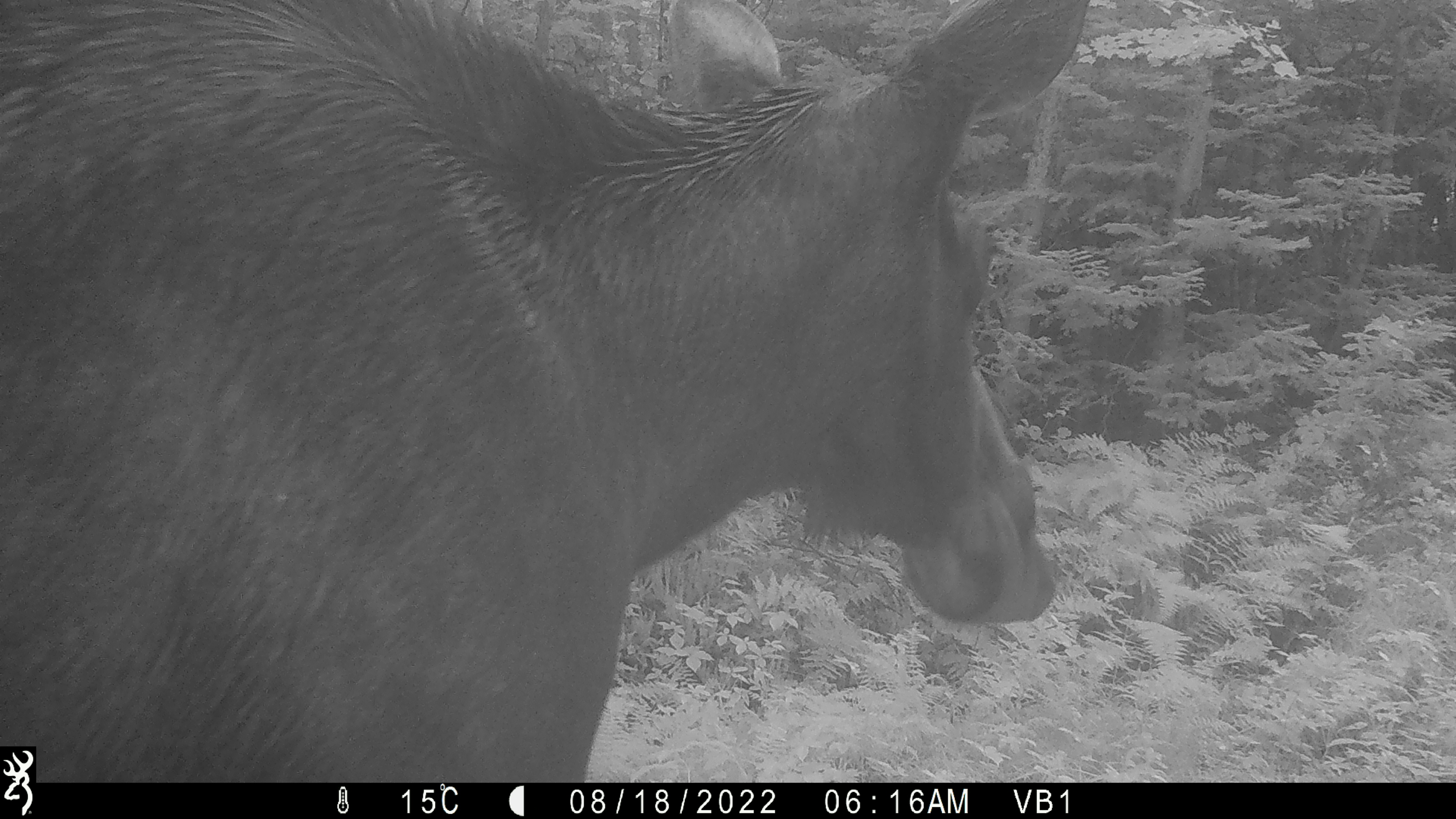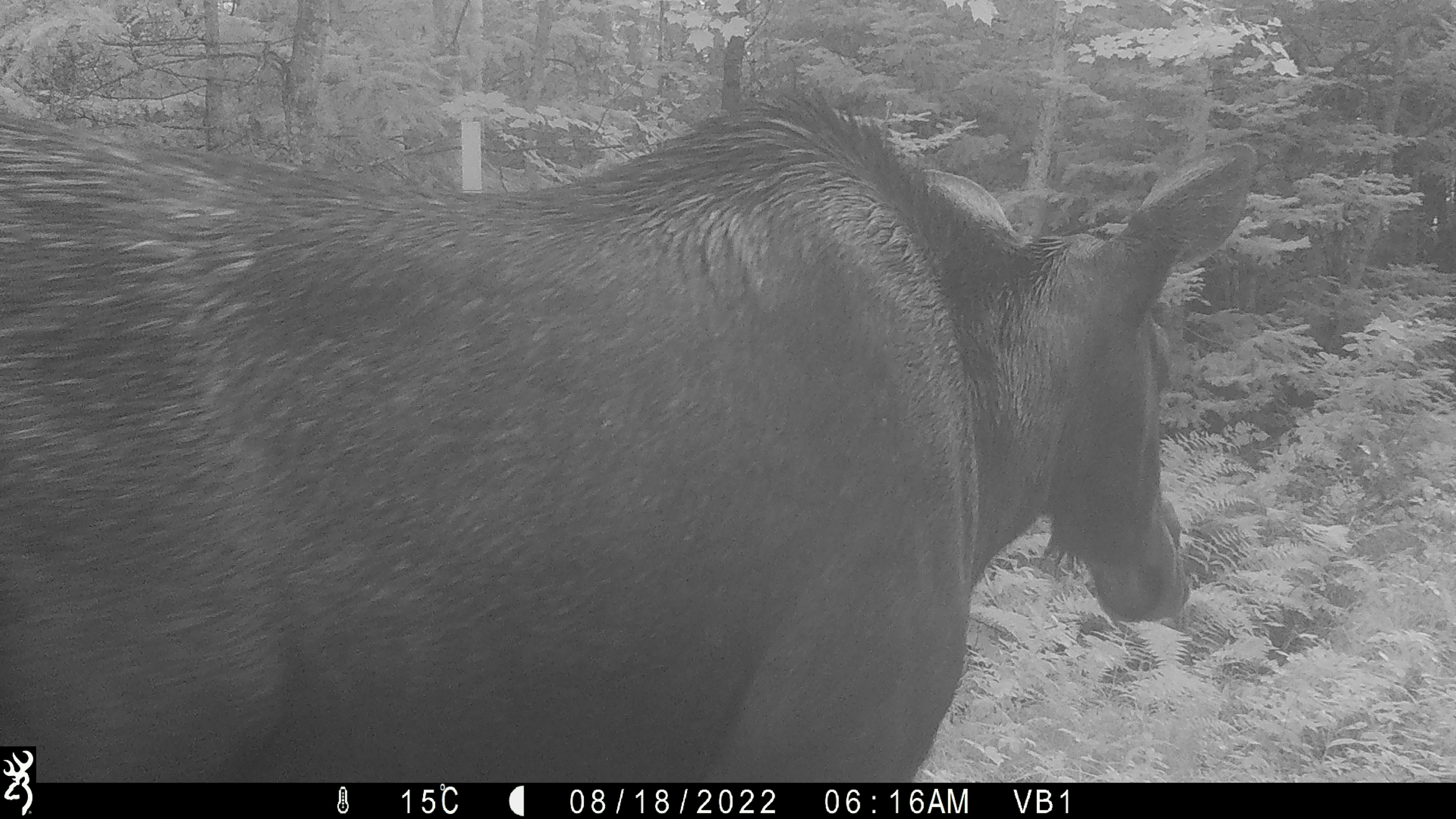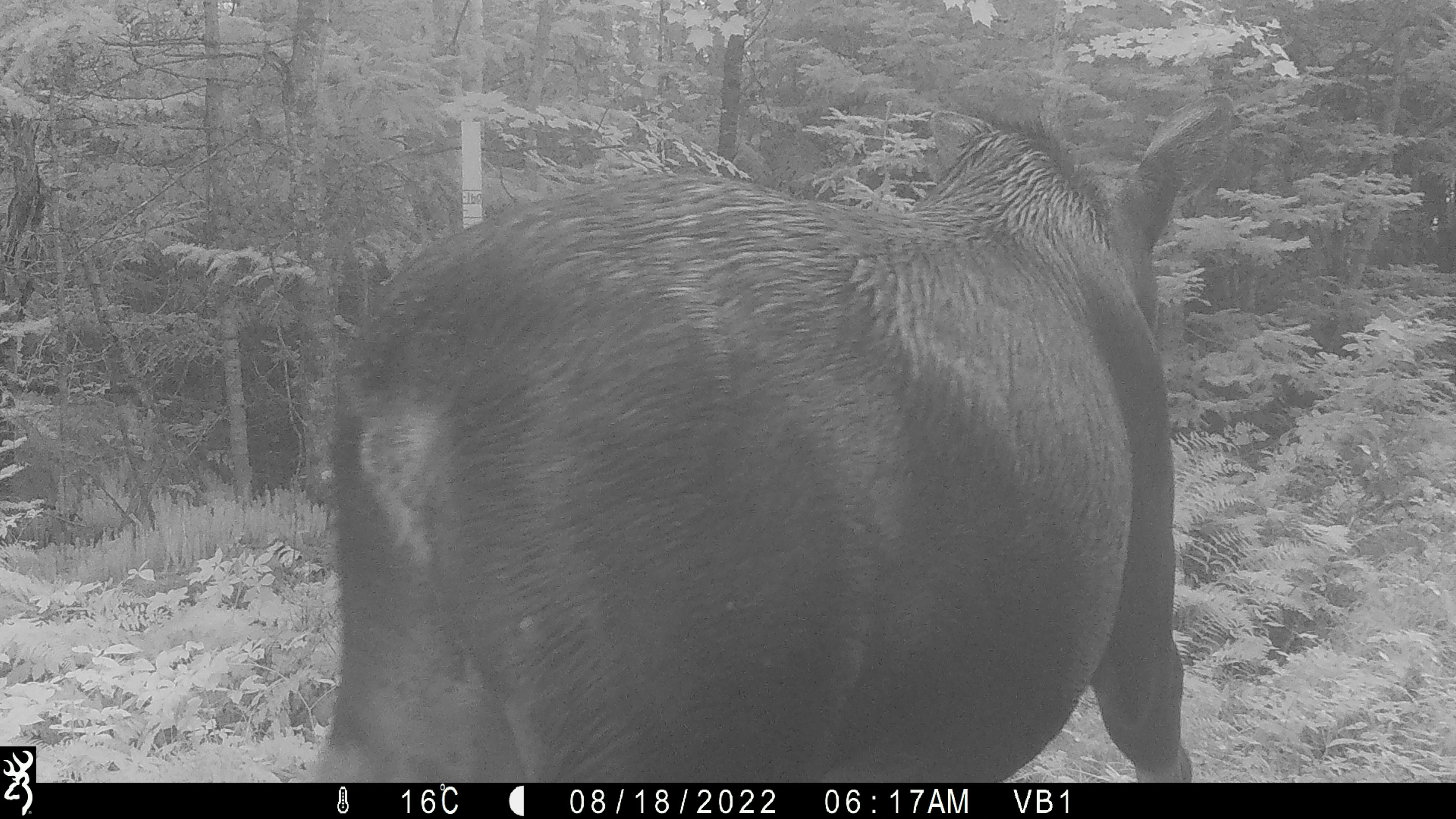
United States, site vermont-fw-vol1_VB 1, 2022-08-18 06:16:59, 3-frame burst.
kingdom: Animalia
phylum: Chordata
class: Mammalia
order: Artiodactyla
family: Cervidae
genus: Alces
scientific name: Alces alces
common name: moose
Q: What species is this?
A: Moose (Alces alces).